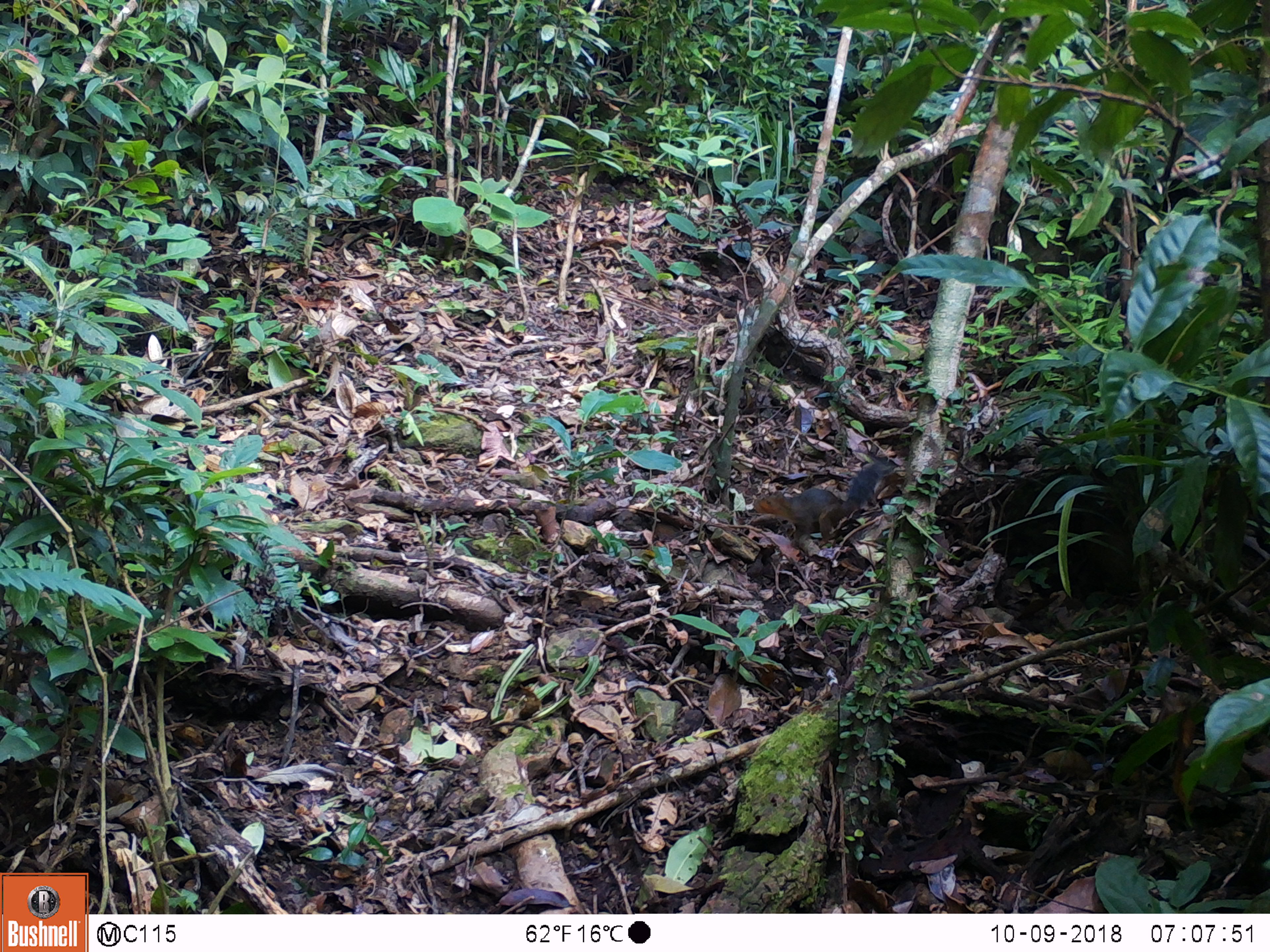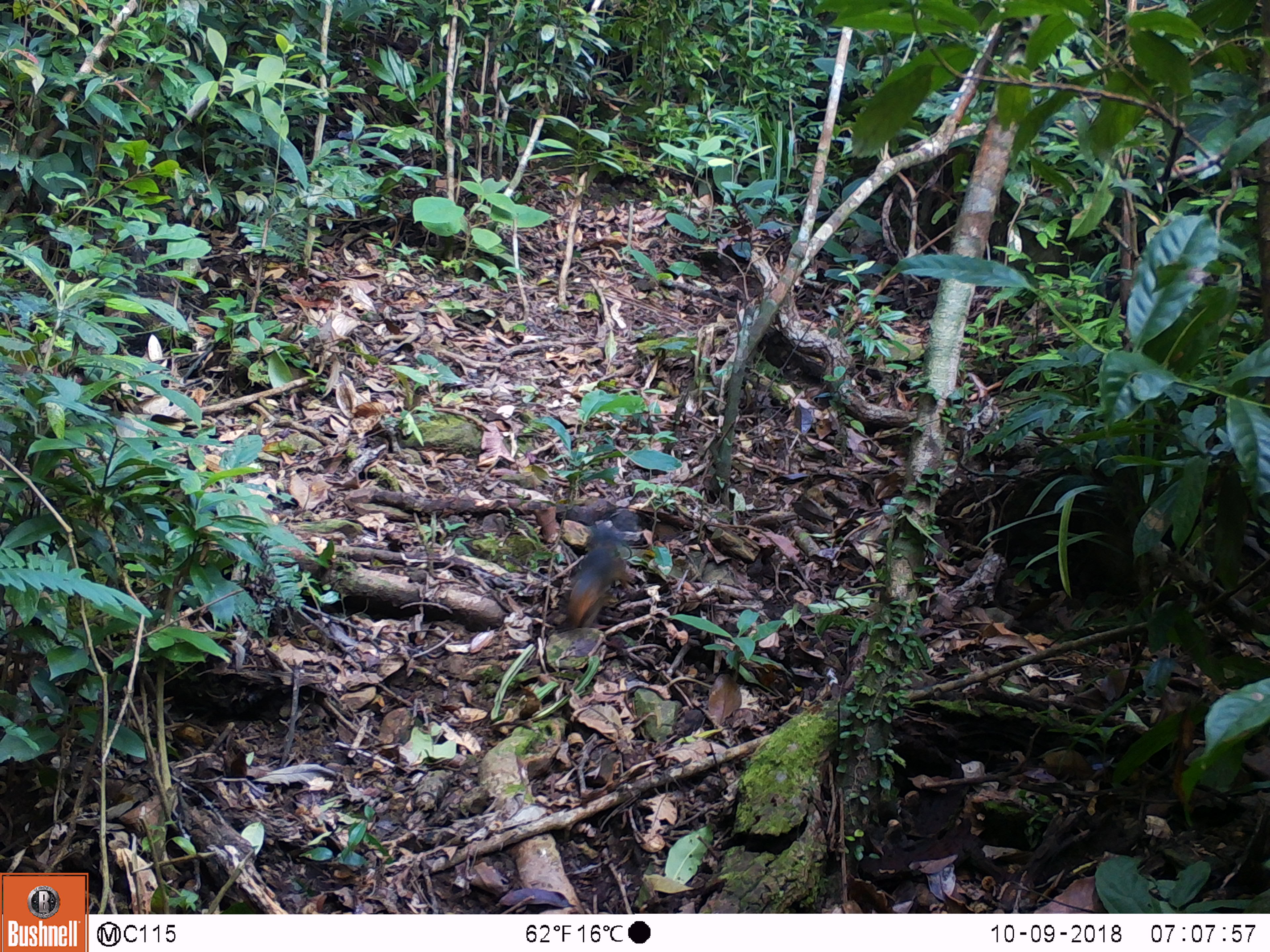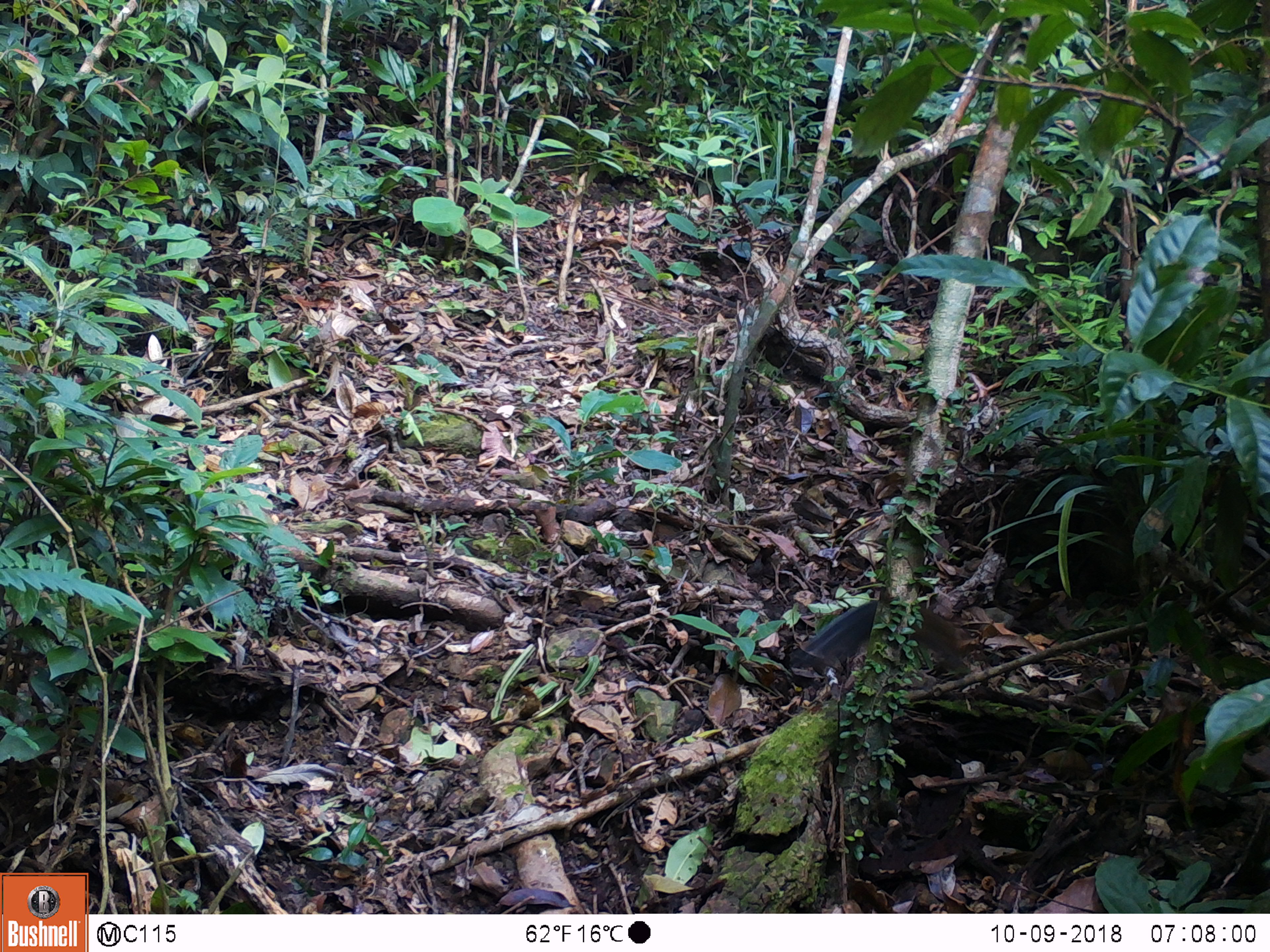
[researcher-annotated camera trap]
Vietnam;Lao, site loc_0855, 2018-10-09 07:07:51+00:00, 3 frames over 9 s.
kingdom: Animalia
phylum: Chordata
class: Mammalia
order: Rodentia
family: Sciuridae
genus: Dremomys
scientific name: Dremomys rufigenis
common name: red-cheeked squirrel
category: red cheeked squirrel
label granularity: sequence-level